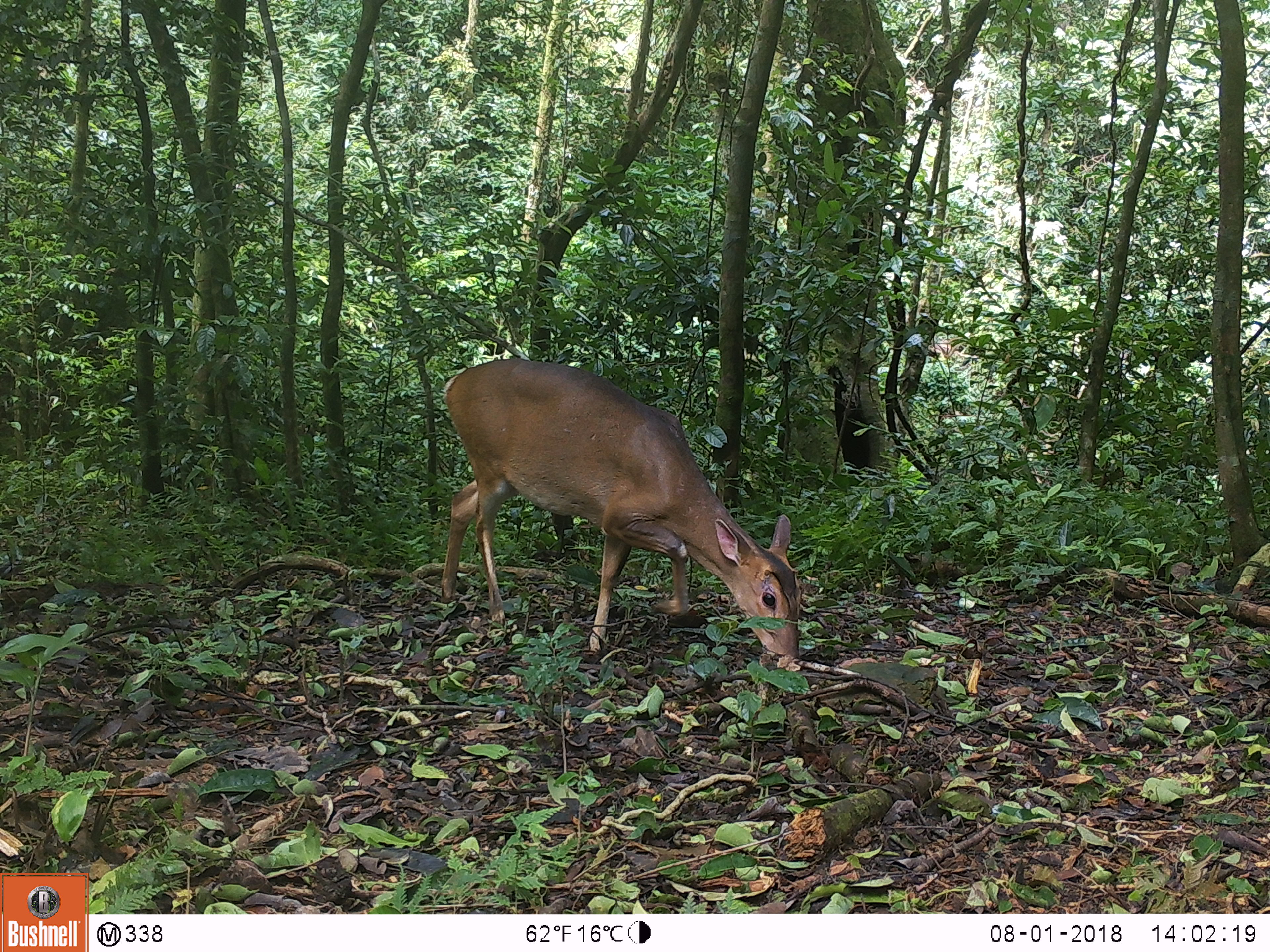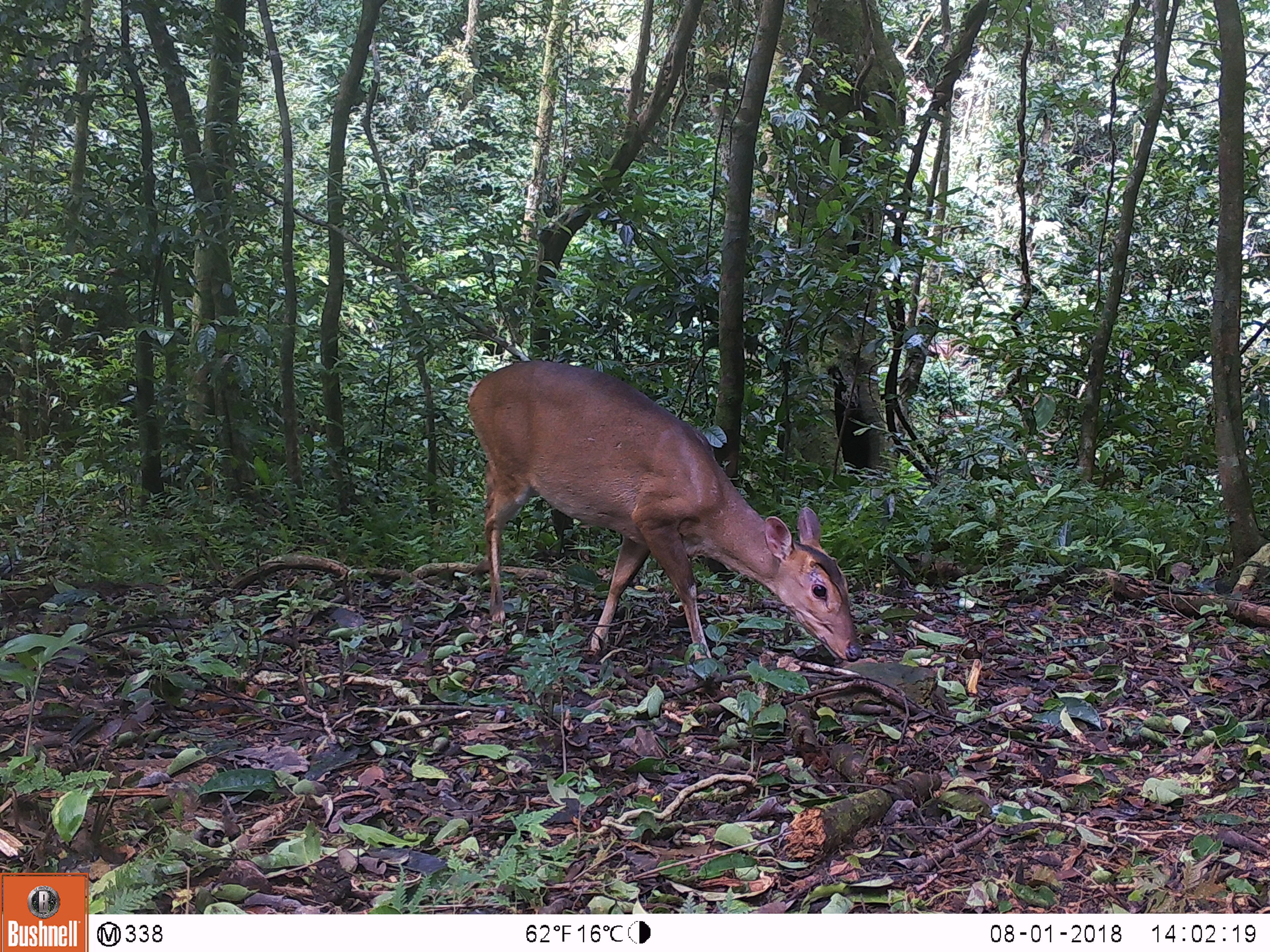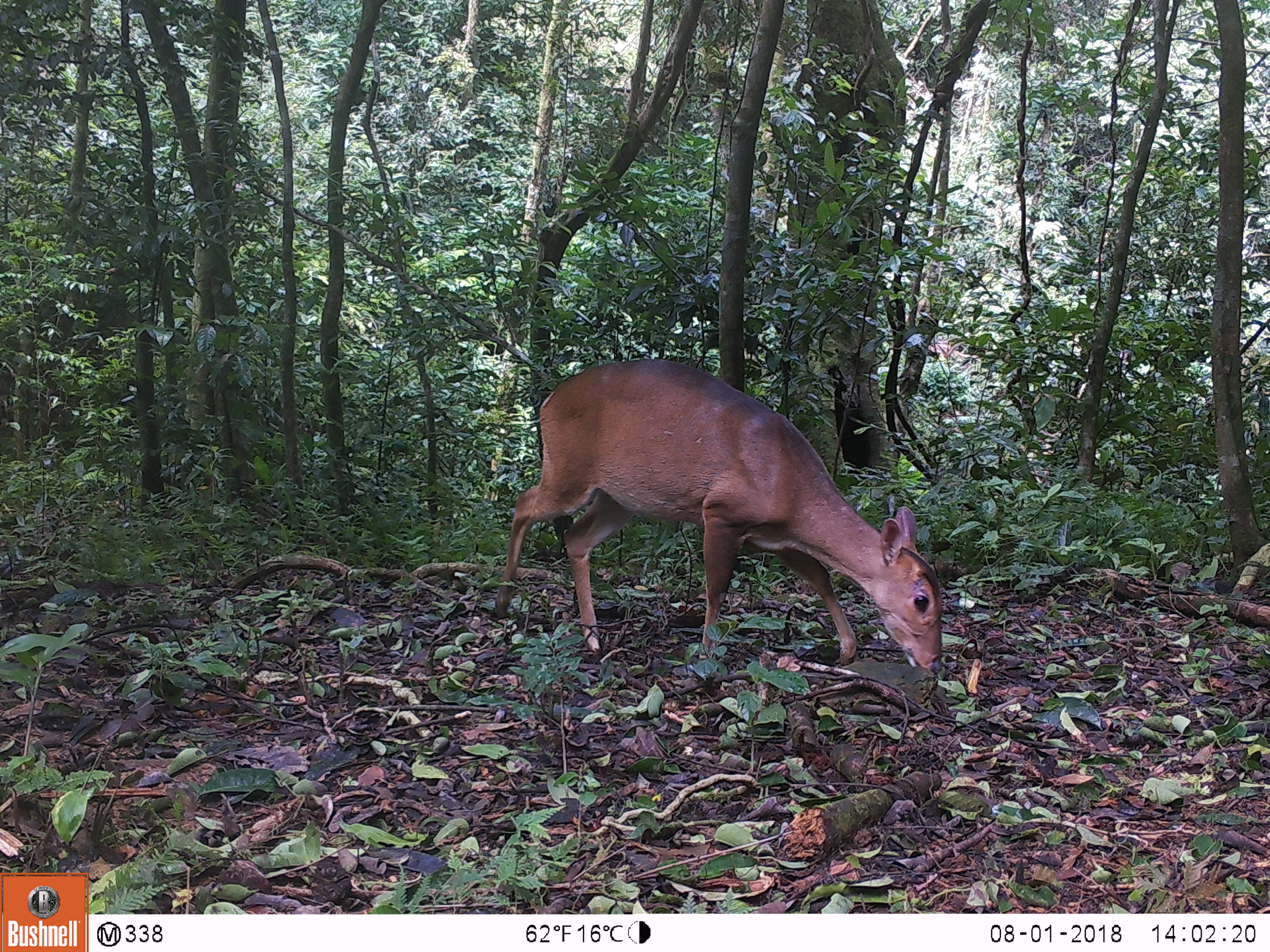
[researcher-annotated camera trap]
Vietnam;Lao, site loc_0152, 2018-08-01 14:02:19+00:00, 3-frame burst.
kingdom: Animalia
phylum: Chordata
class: Mammalia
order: Artiodactyla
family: Cervidae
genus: Muntiacus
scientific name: Muntiacus vuquangensis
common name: large-antlered muntjac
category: large antlered muntjac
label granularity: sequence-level